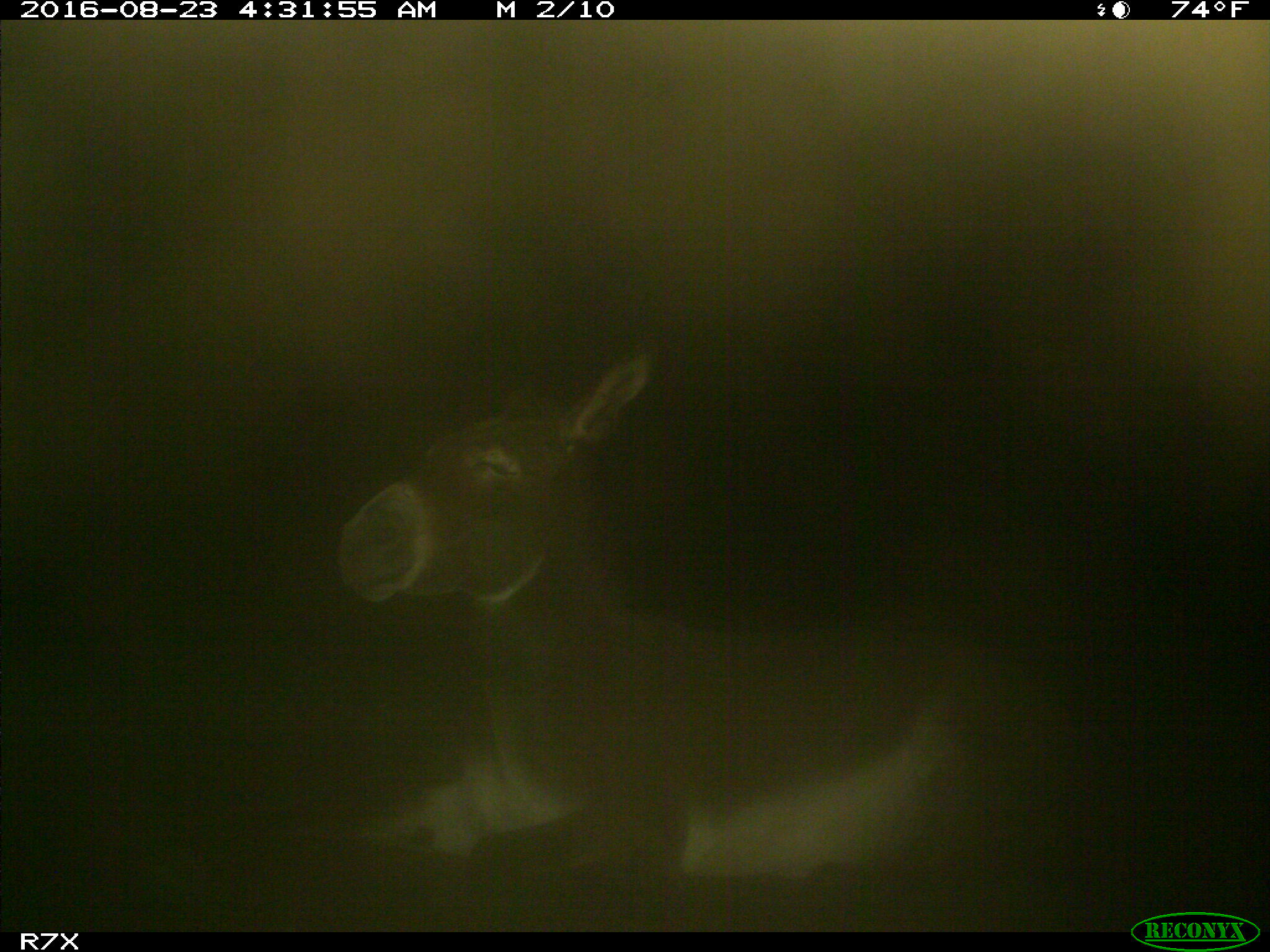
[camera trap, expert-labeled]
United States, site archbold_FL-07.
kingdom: Animalia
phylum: Chordata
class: Mammalia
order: Perissodactyla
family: Equidae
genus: Equus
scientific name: Equus africanus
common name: african wild ass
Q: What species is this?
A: Equus africanus (african wild ass).